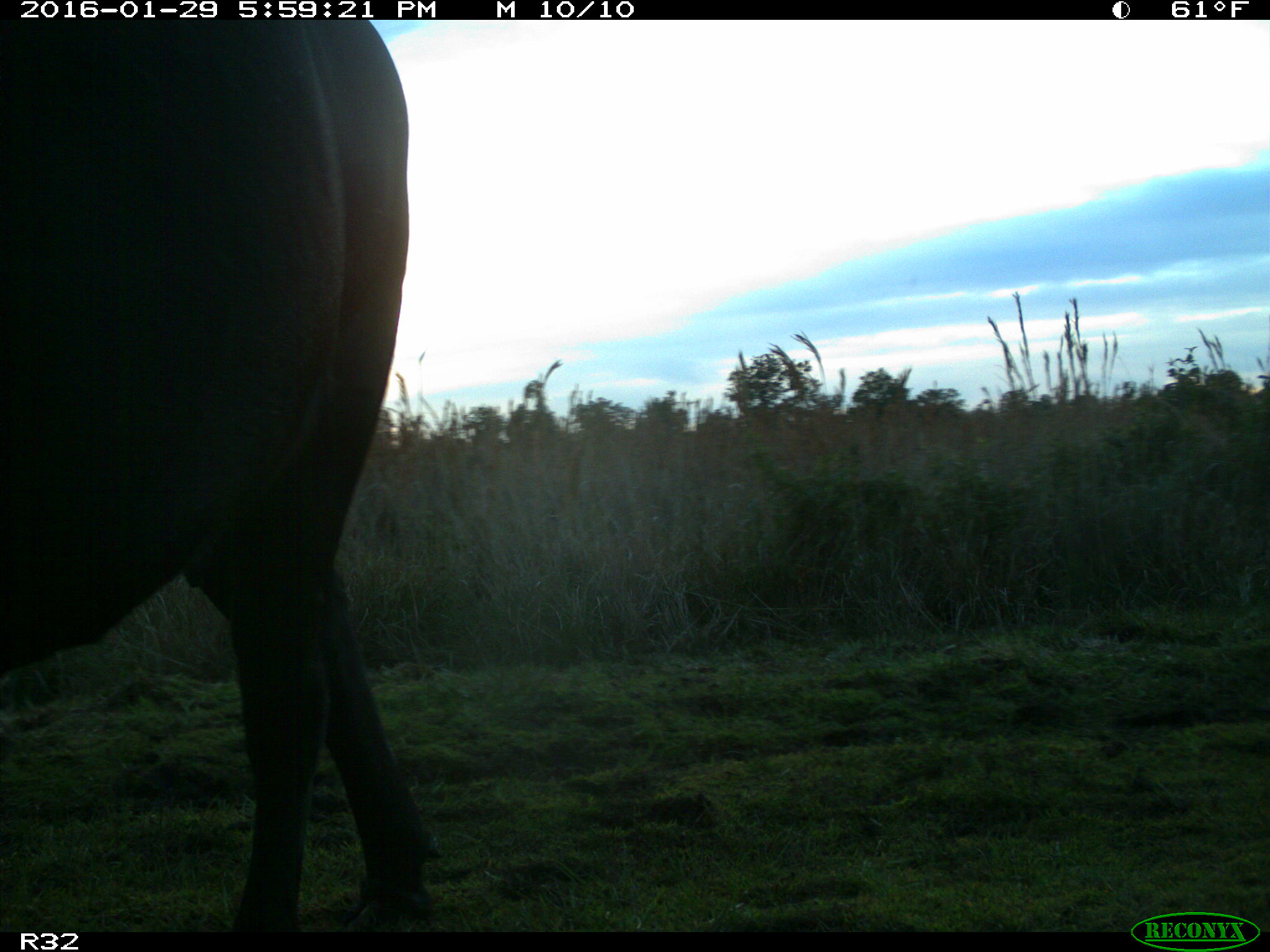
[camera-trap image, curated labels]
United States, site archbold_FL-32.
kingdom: Animalia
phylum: Chordata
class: Mammalia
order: Artiodactyla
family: Bovidae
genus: Bos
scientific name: Bos taurus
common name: domestic cow